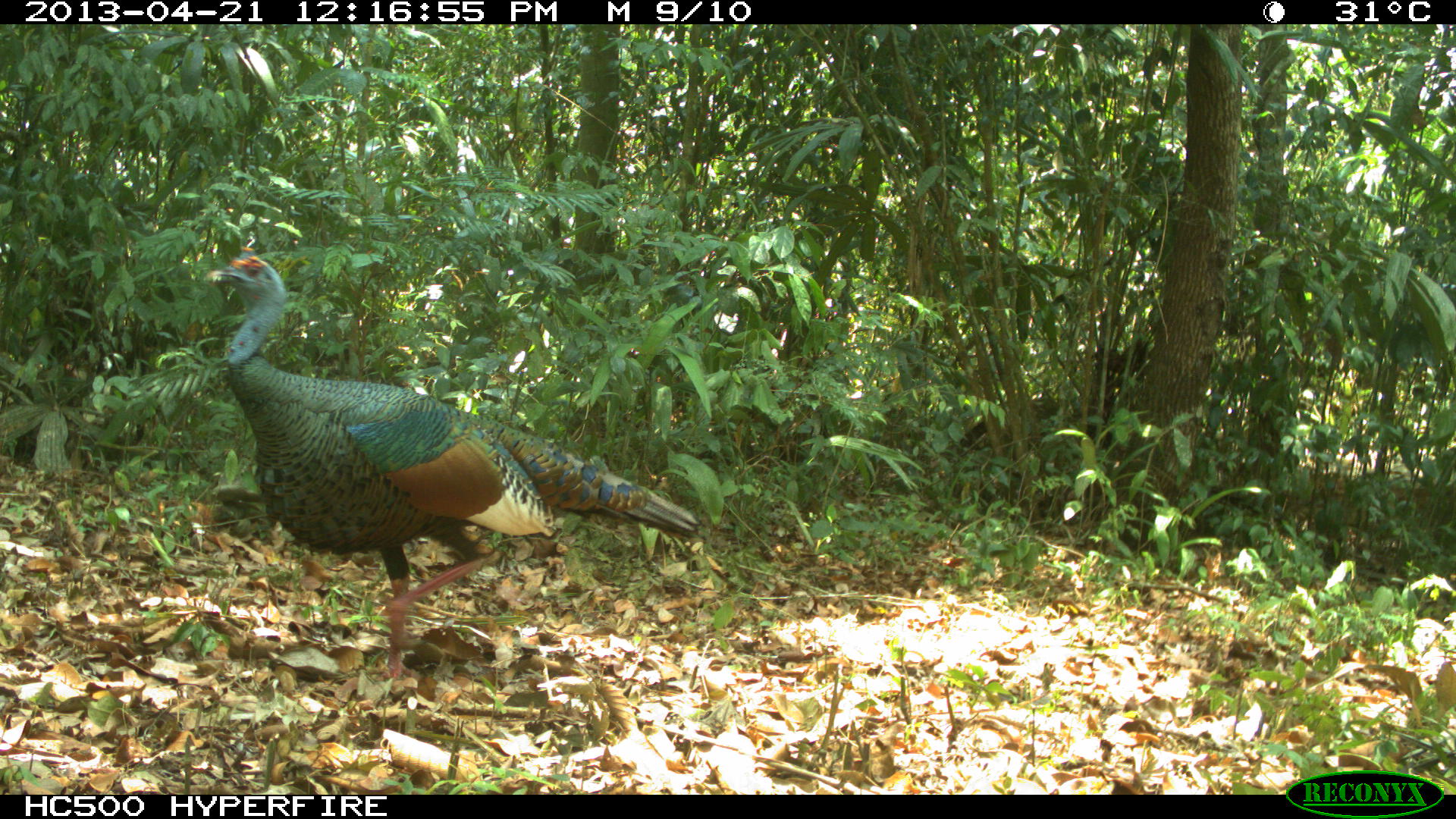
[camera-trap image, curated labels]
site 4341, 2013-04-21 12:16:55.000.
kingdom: Animalia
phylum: Chordata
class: Aves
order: Galliformes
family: Phasianidae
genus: Meleagris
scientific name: Meleagris ocellata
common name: ocellated turkey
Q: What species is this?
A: Meleagris ocellata (ocellated turkey).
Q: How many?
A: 1.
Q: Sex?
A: Male.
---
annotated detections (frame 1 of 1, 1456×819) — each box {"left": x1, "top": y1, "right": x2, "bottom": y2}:
meleagris ocellata: {"left": 203, "top": 243, "right": 698, "bottom": 677}